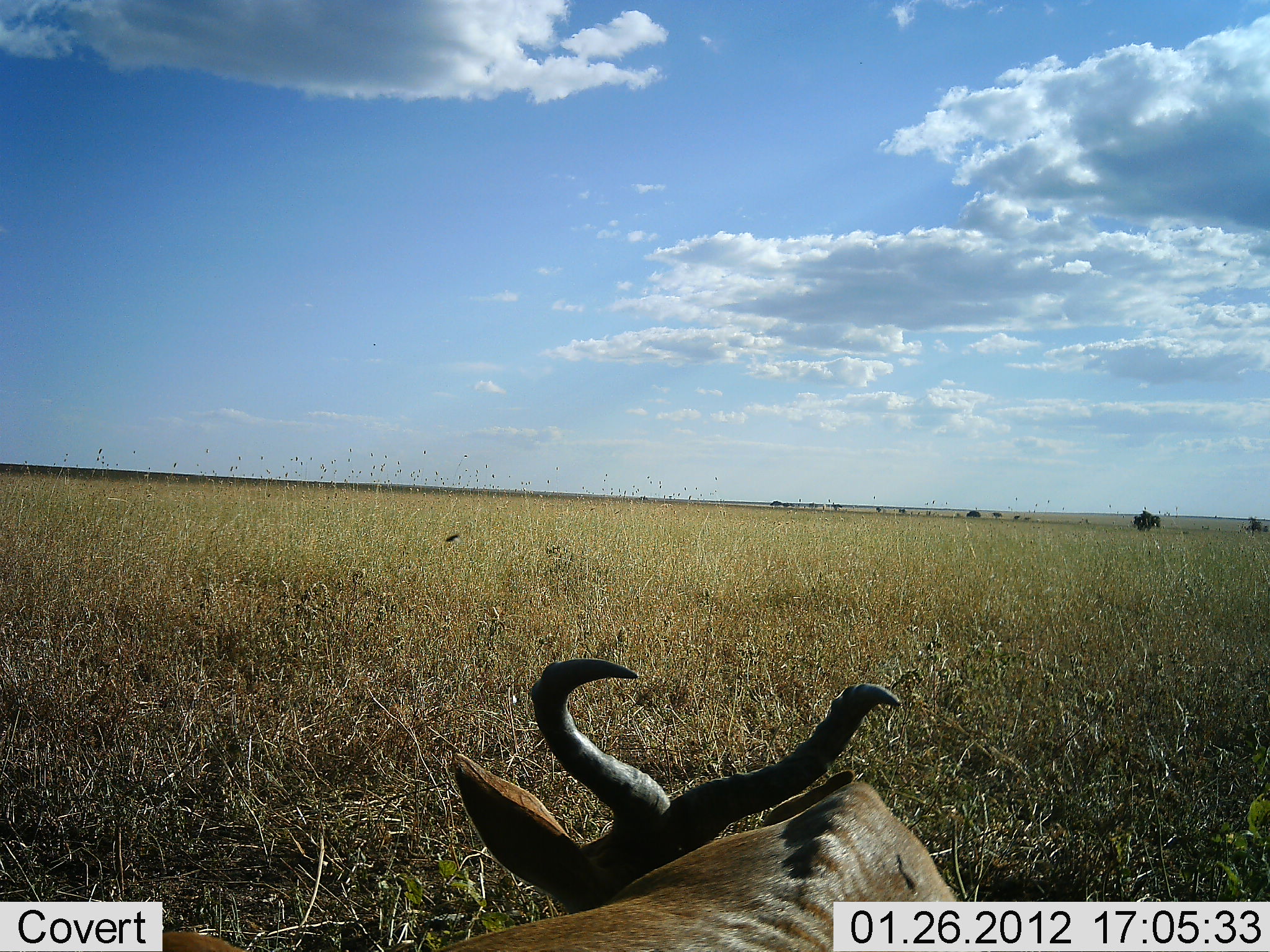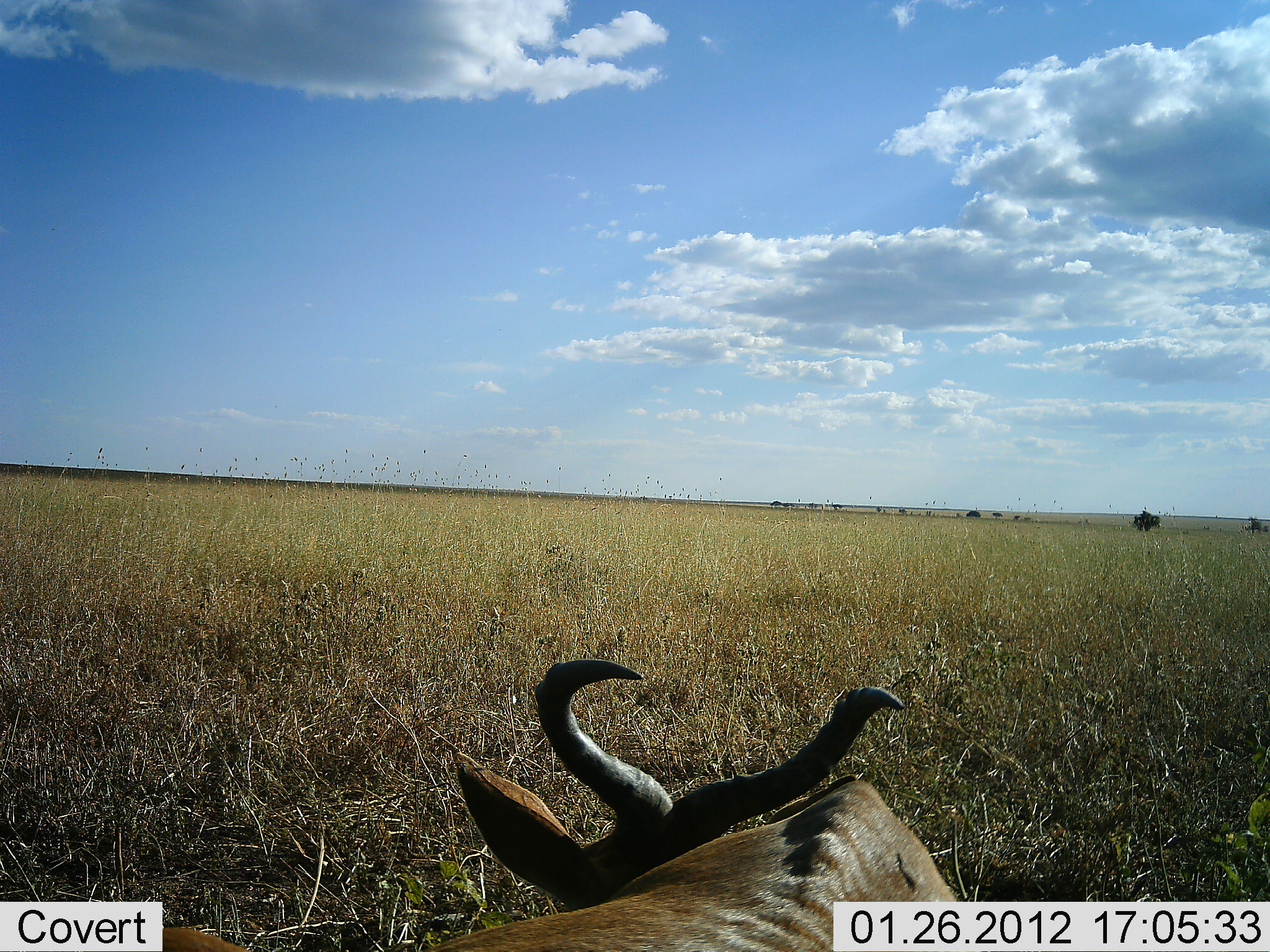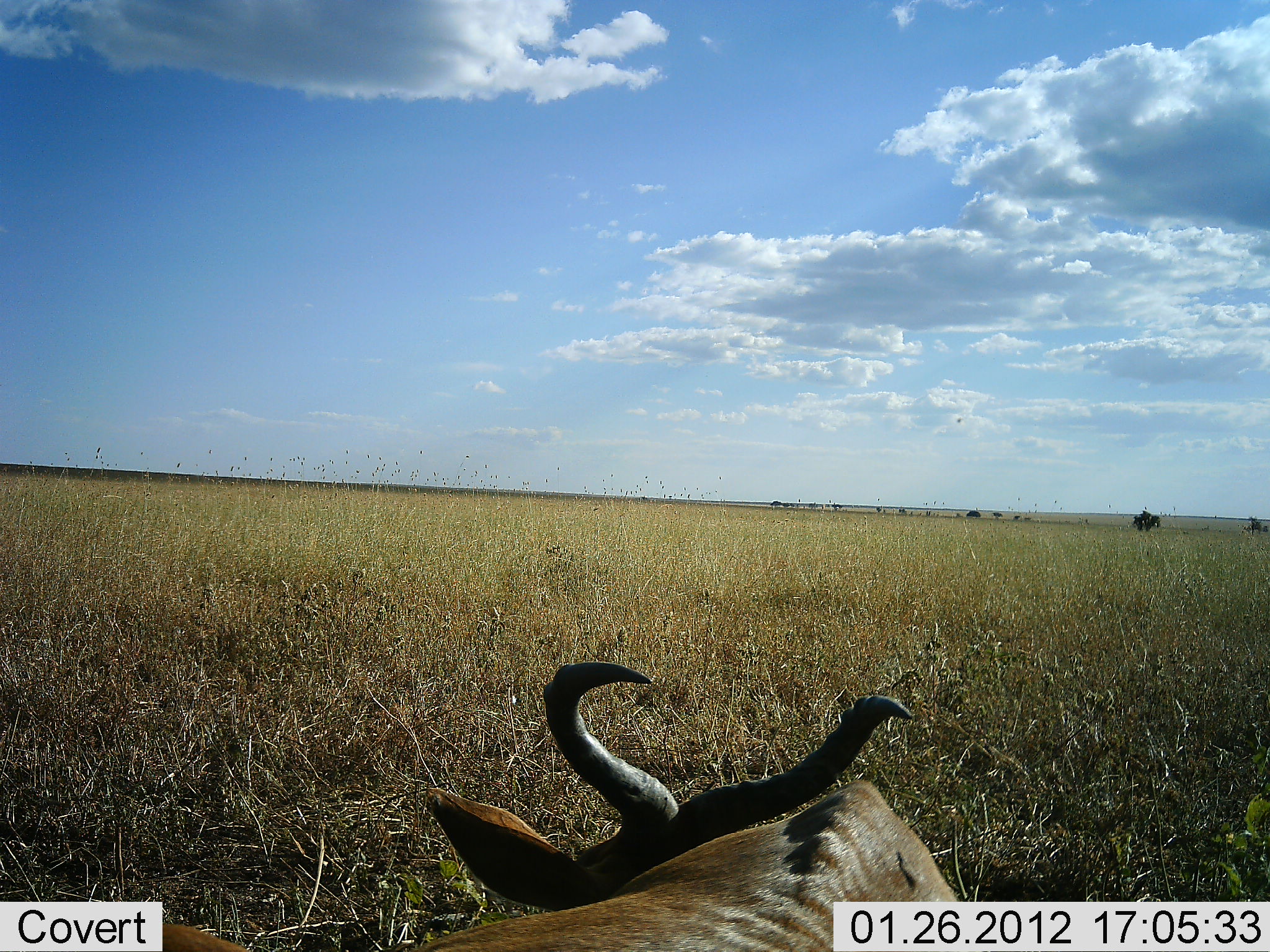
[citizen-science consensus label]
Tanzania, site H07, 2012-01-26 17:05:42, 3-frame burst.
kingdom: Animalia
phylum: Chordata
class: Mammalia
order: Artiodactyla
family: Bovidae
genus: Alcelaphus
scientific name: Alcelaphus buselaphus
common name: hartebeest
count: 1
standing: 17%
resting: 83%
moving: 0%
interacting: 0%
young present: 0%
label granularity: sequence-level